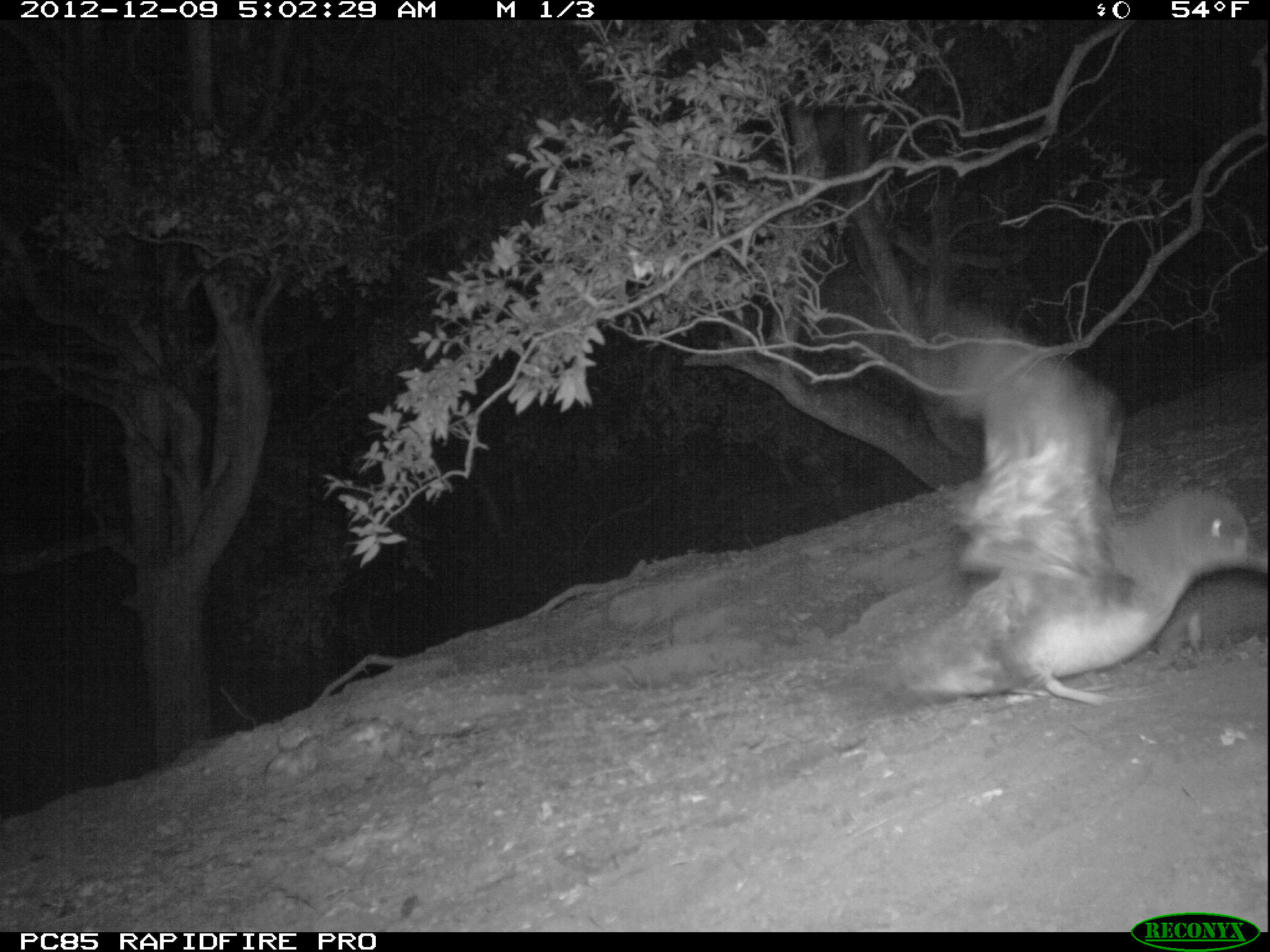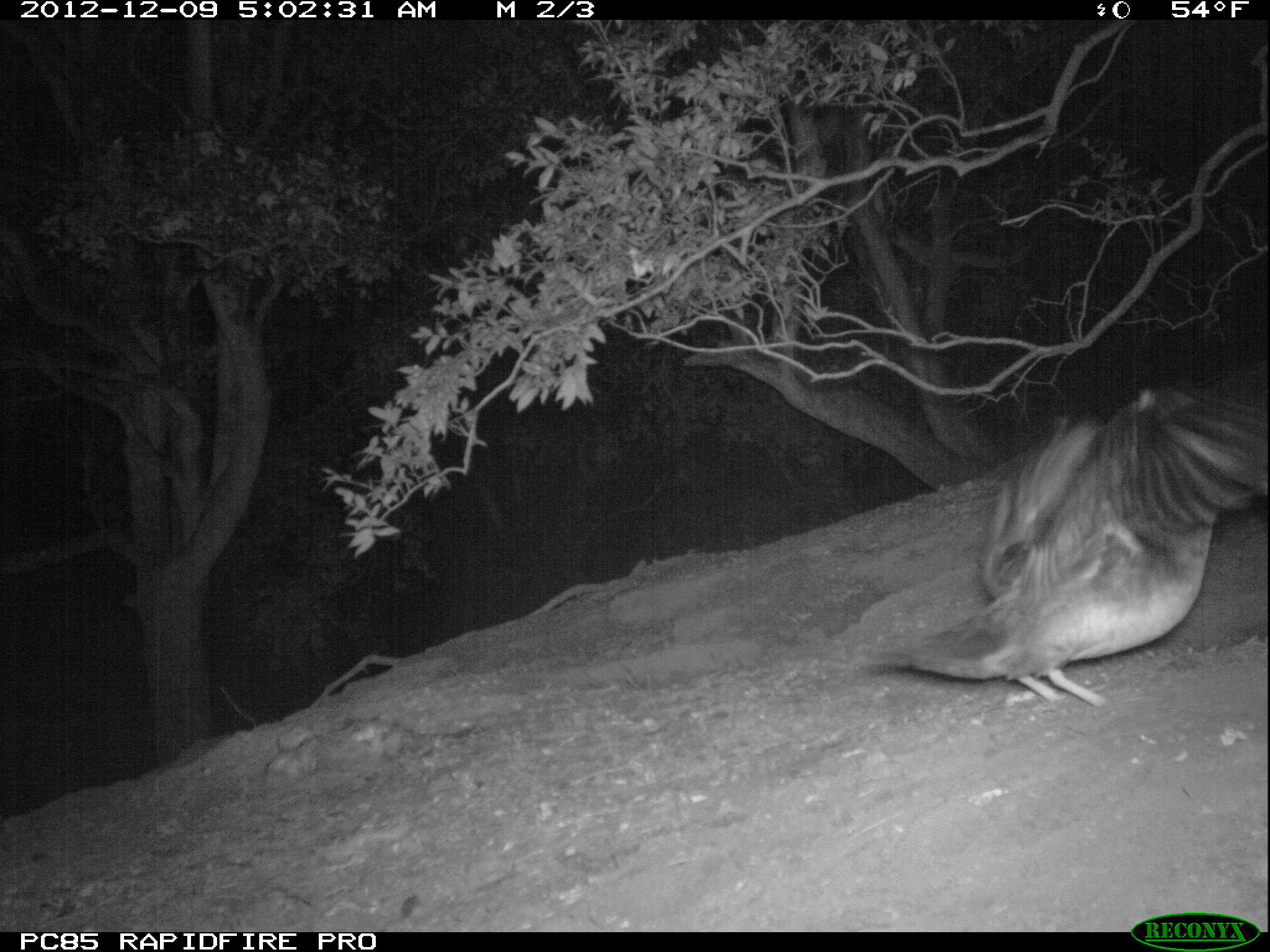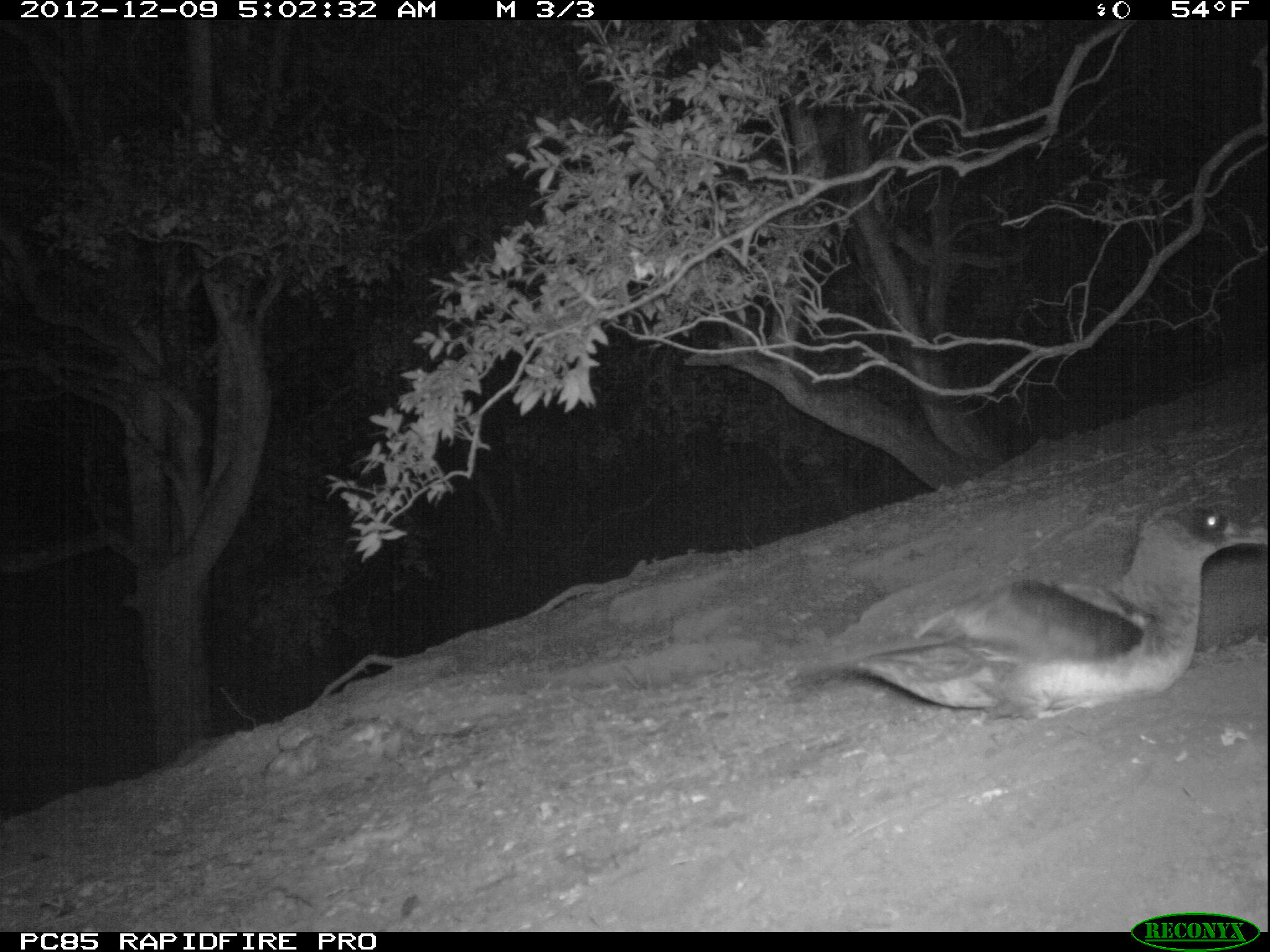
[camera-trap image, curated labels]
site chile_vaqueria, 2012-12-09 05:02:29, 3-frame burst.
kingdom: Animalia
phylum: Chordata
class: Aves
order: Procellariiformes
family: Procellariidae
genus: Calonectris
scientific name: Calonectris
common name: shearwater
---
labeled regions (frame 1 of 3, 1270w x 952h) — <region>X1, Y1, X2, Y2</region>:
shearwater: <region>868, 306, 1266, 707</region>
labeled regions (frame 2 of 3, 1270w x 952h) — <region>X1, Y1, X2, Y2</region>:
shearwater: <region>859, 361, 1270, 712</region>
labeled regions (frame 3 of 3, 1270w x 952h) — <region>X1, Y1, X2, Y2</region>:
shearwater: <region>785, 502, 1264, 724</region>